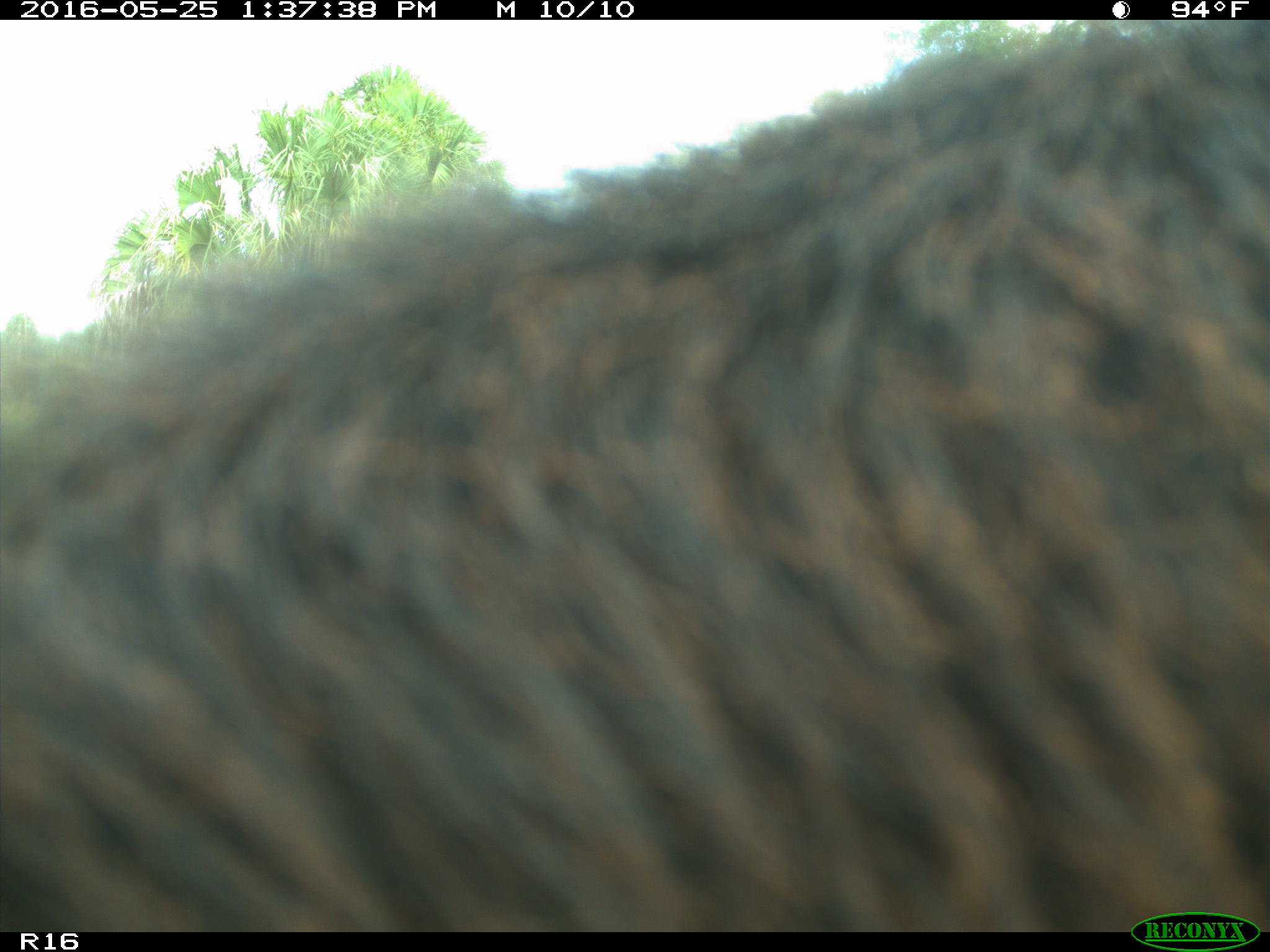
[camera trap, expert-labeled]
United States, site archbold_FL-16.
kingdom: Animalia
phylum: Chordata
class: Mammalia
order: Artiodactyla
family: Bovidae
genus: Bos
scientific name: Bos taurus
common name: domestic cow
Bos taurus (domestic cow).